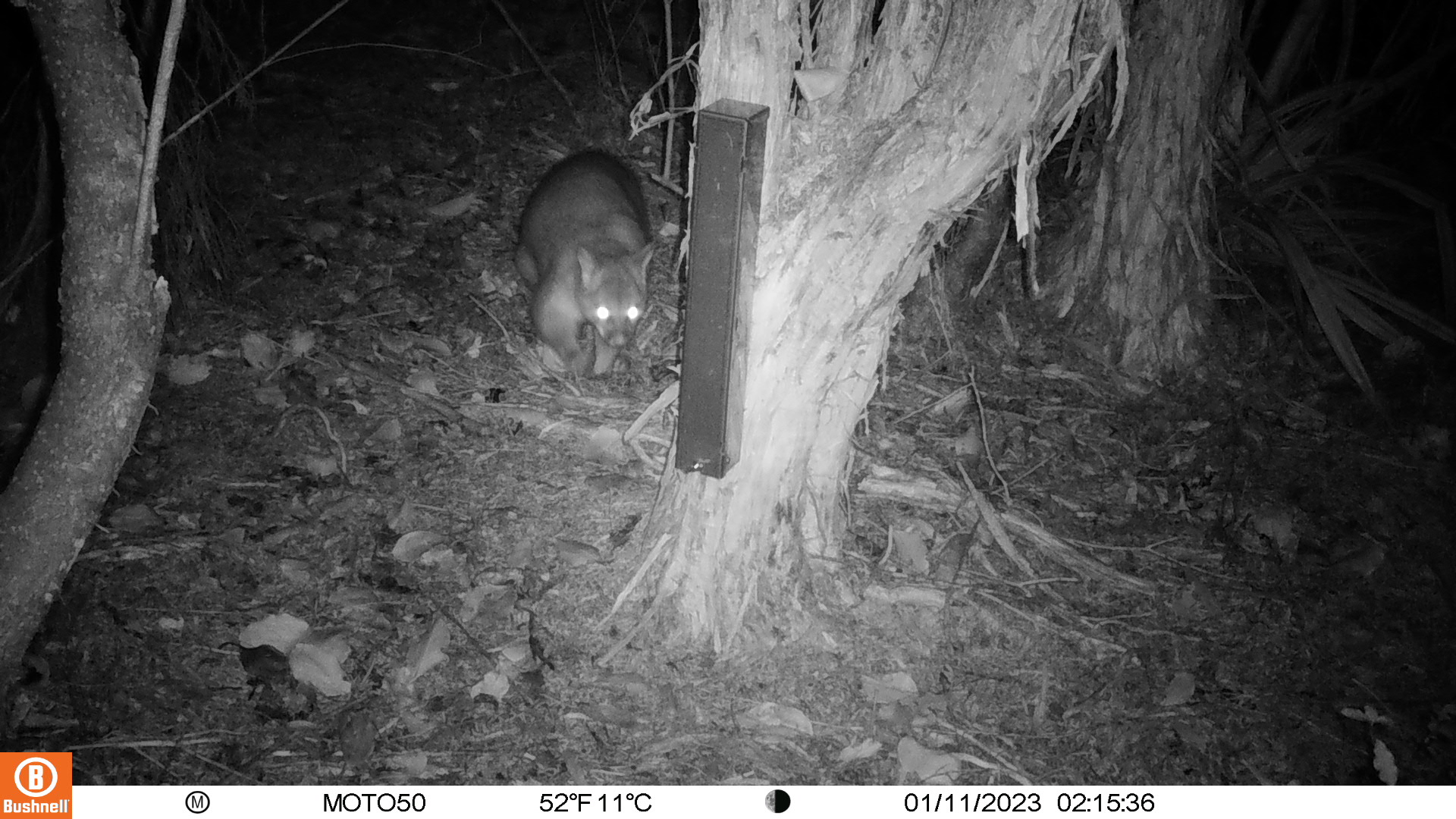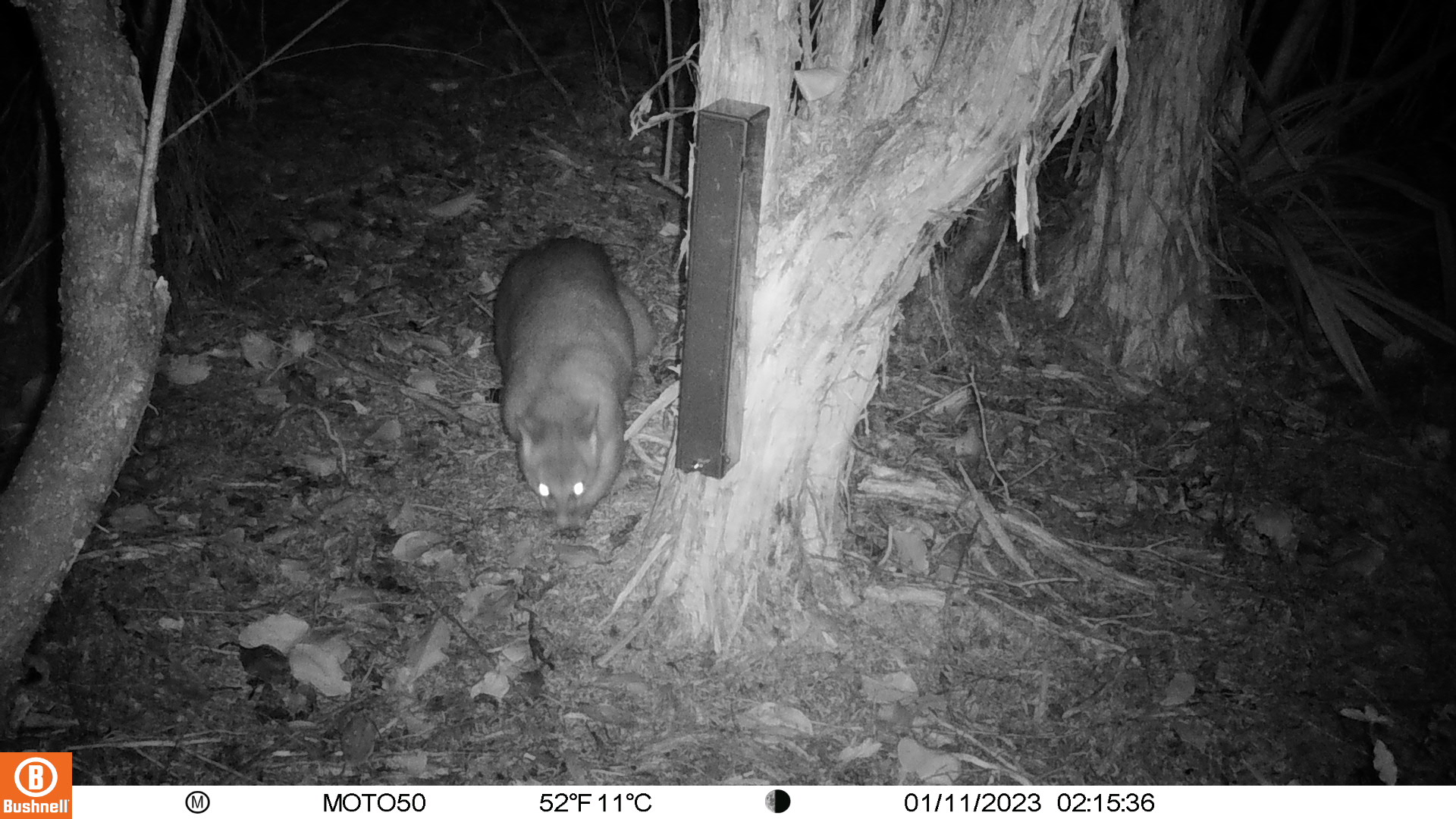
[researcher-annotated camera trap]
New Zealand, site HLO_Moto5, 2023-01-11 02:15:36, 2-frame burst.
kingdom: Animalia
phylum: Chordata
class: Mammalia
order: Diprotodontia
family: Phalangeridae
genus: Trichosurus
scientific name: Trichosurus vulpecula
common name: common brushtail possum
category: possum